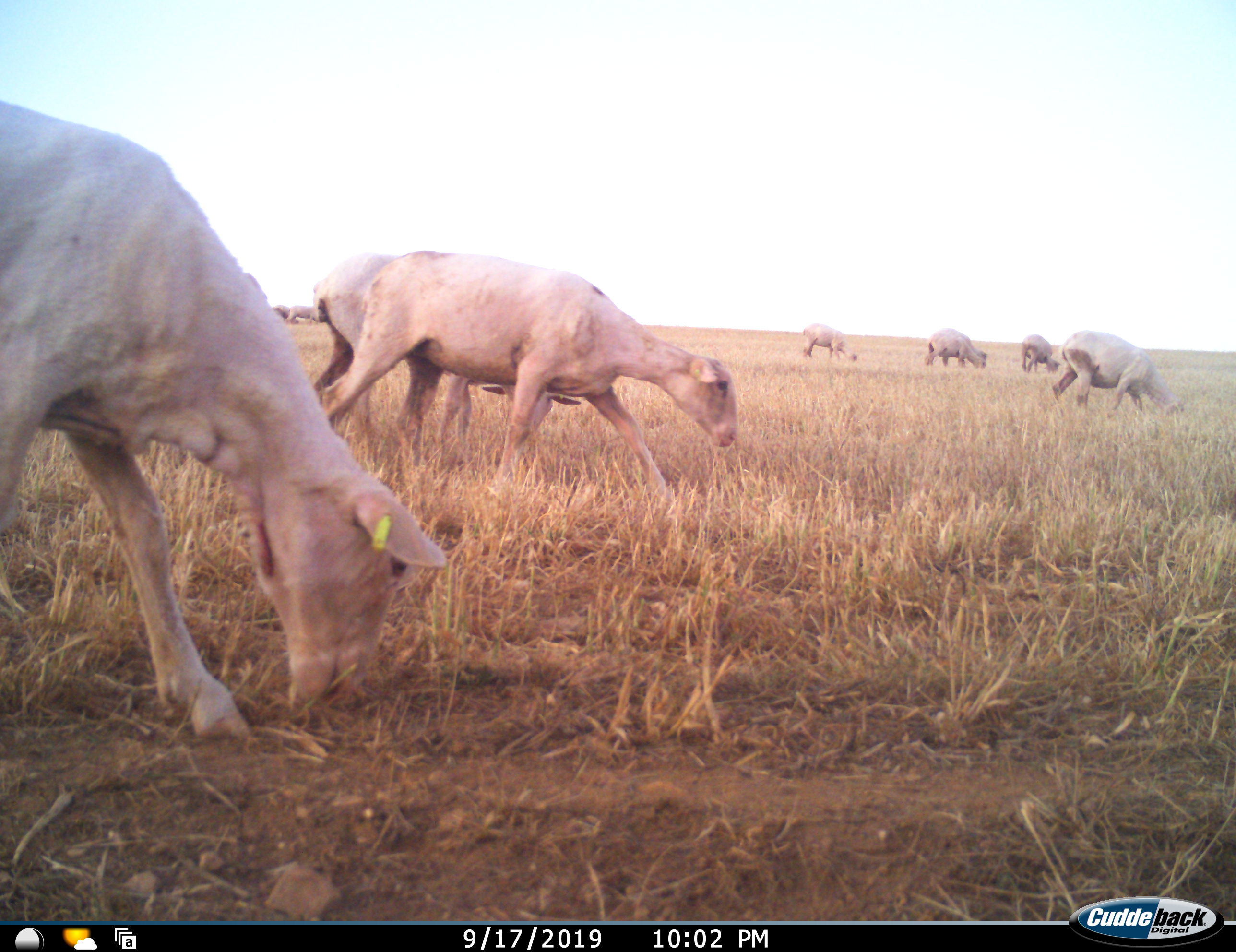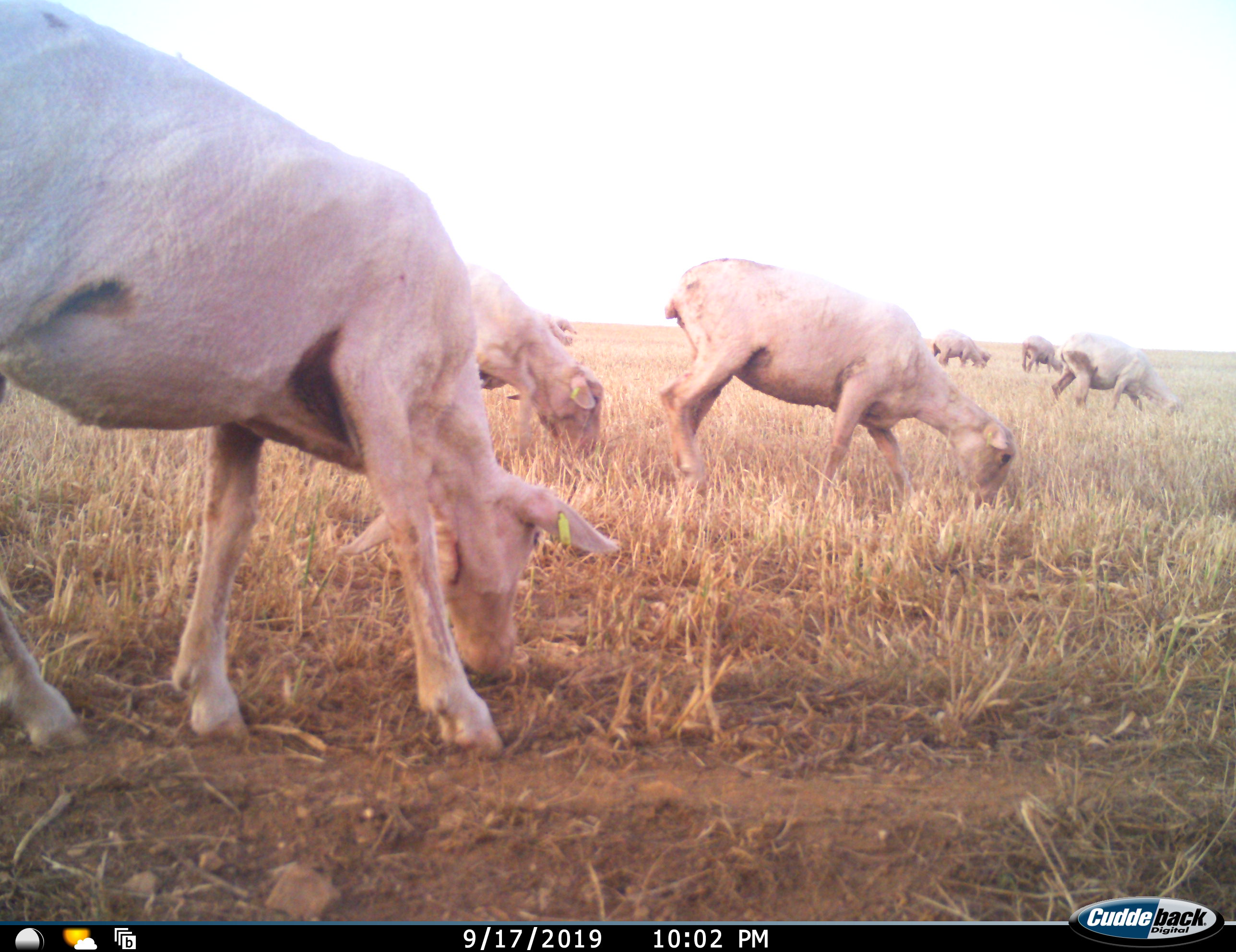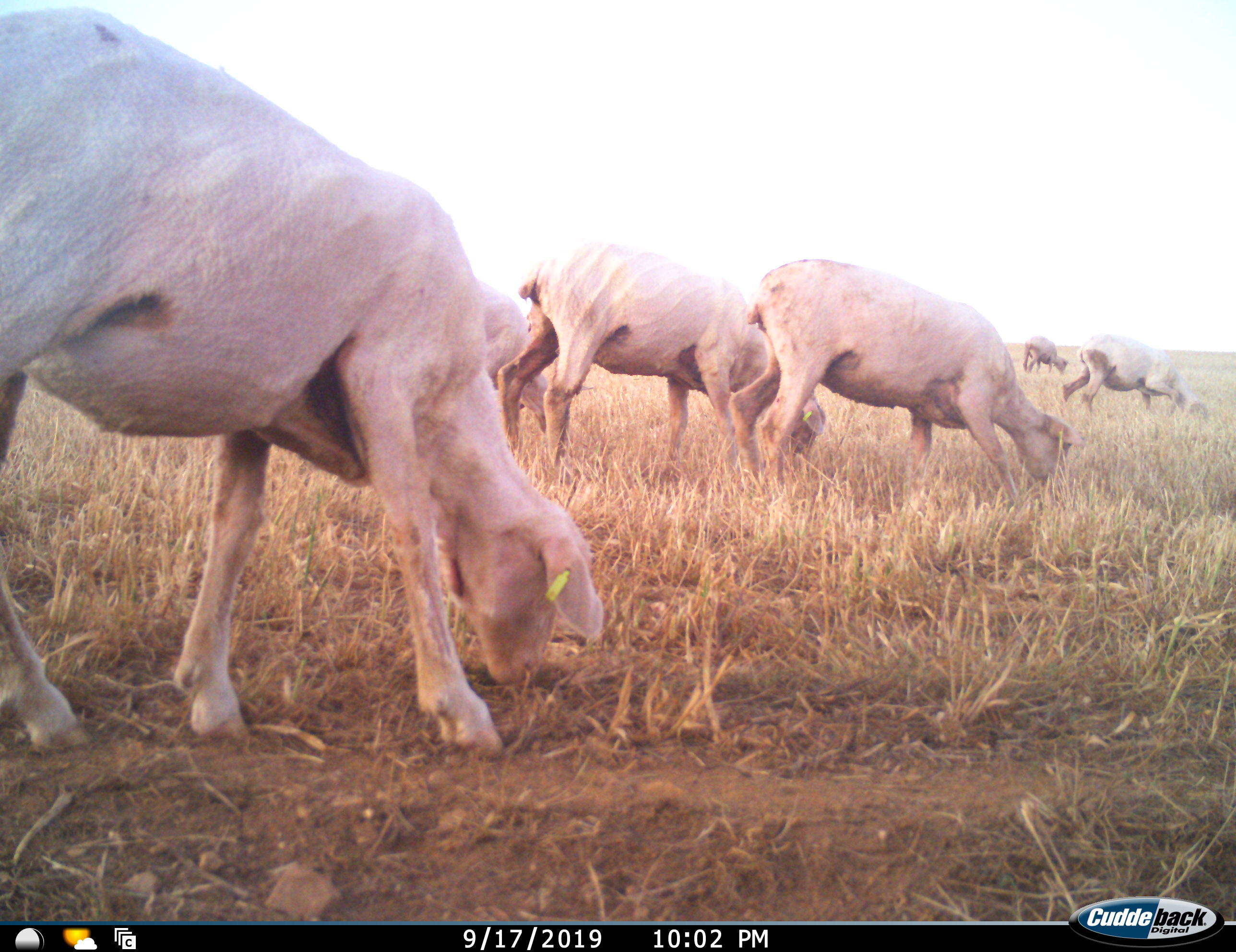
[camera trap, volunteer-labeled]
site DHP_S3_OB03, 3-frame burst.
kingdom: Animalia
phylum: Chordata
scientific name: Vertebrata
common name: domestic animal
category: domesticanimal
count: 10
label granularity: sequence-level